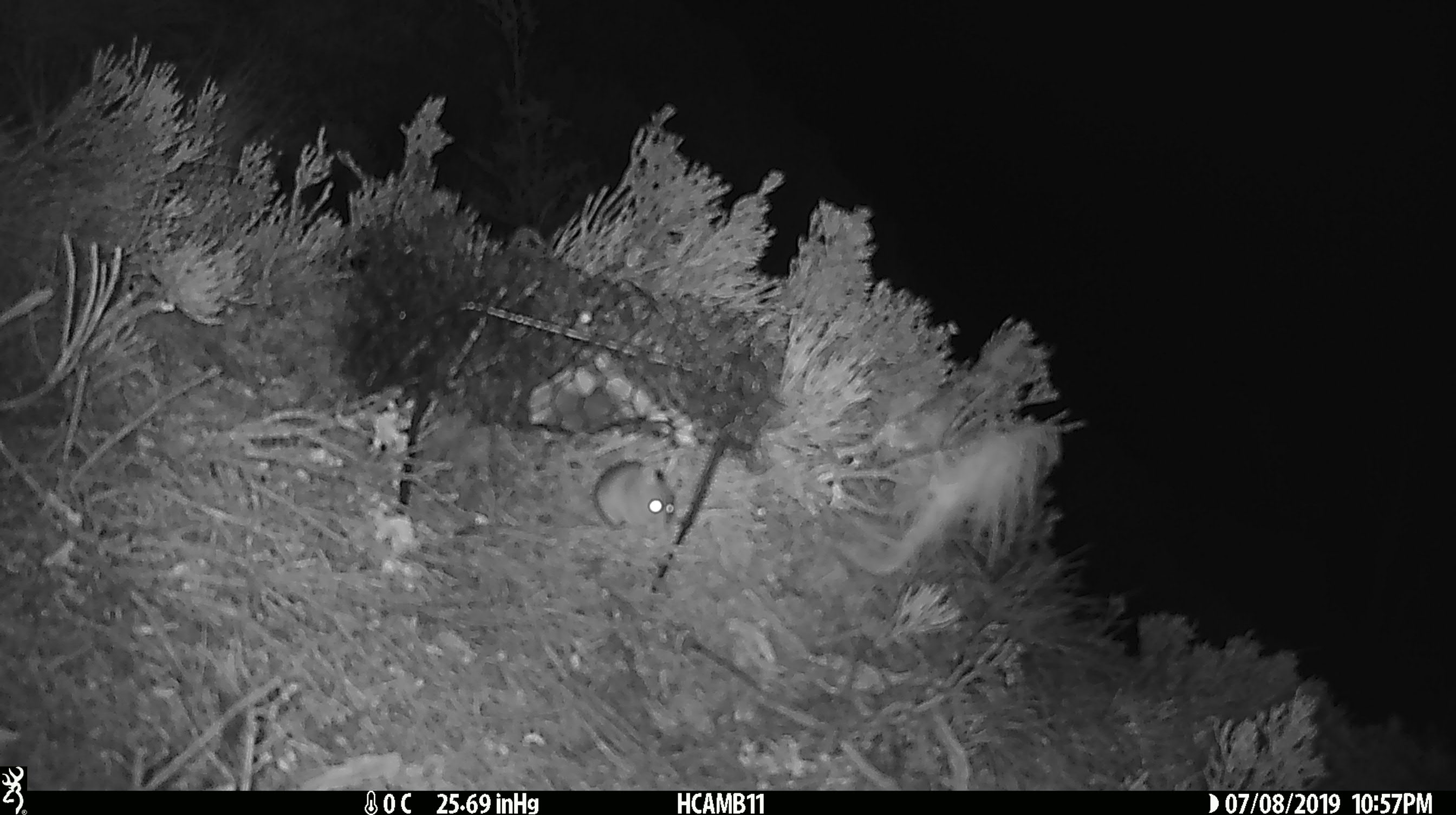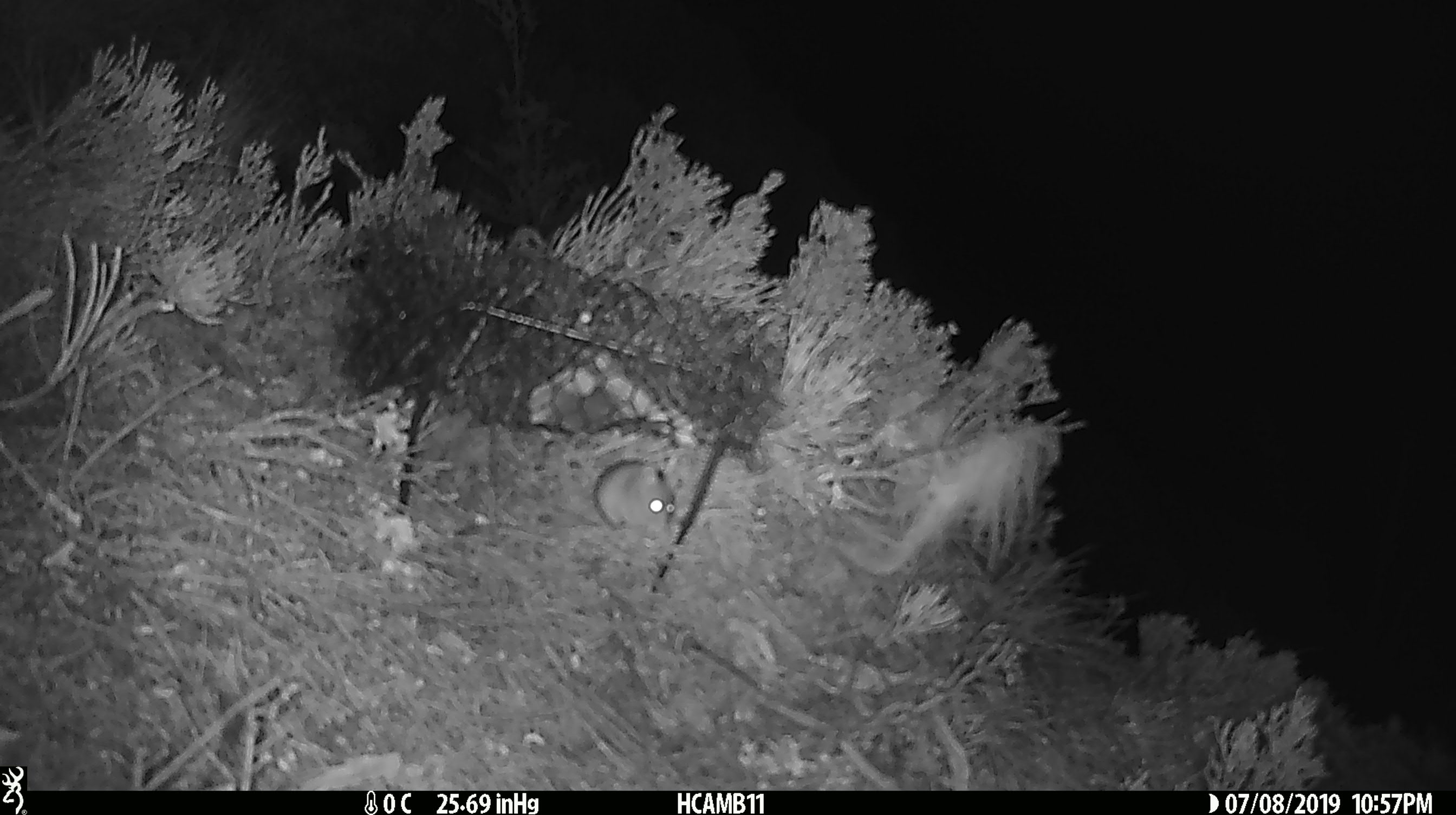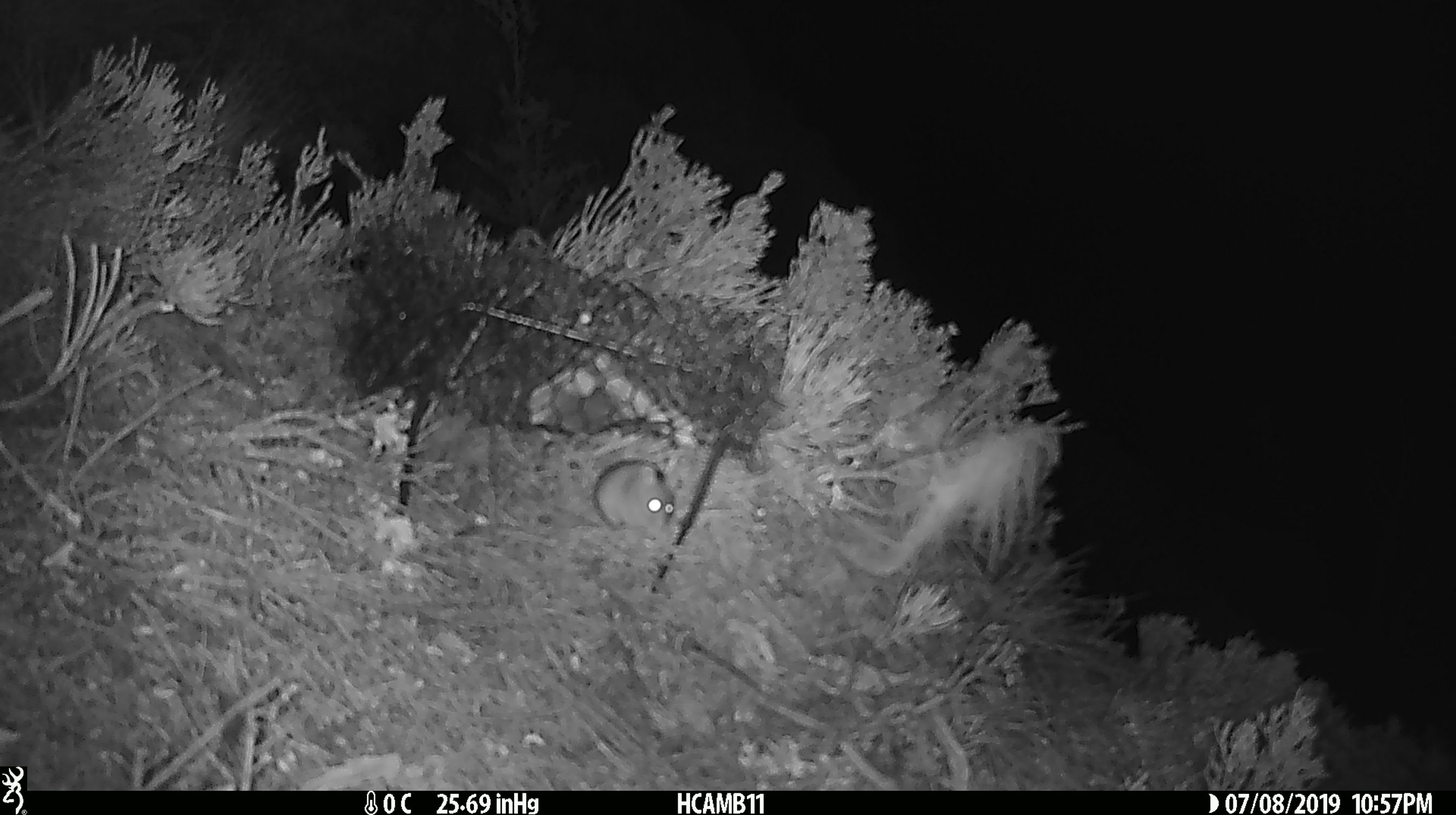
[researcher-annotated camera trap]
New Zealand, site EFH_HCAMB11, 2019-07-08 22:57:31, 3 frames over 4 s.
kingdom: Animalia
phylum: Chordata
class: Mammalia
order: Rodentia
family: Muridae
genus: Mus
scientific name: Mus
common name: mouse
Mouse (Mus).